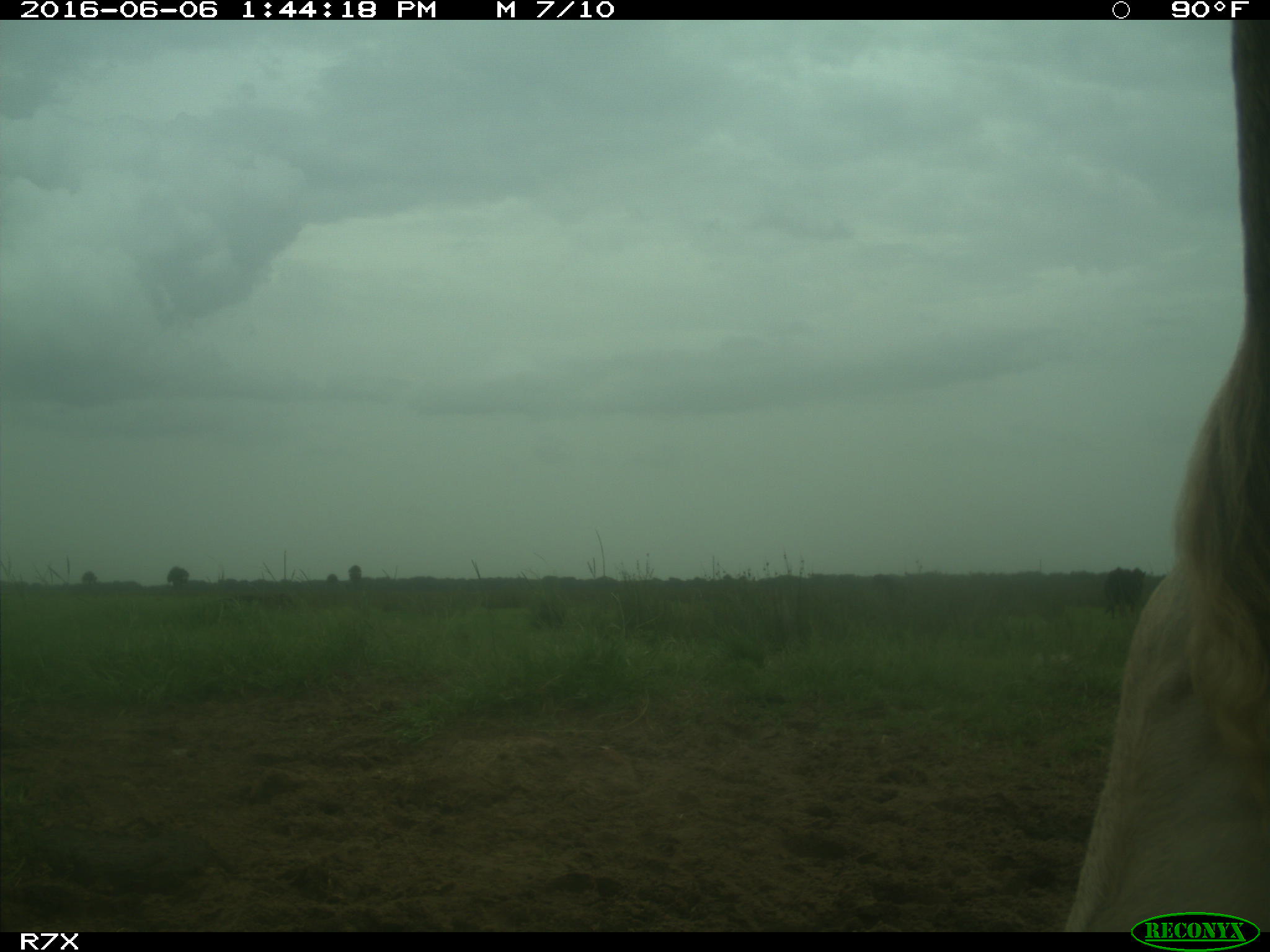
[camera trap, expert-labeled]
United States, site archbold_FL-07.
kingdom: Animalia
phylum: Chordata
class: Mammalia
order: Artiodactyla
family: Bovidae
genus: Bos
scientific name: Bos taurus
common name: domestic cow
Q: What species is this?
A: Bos taurus (domestic cow).